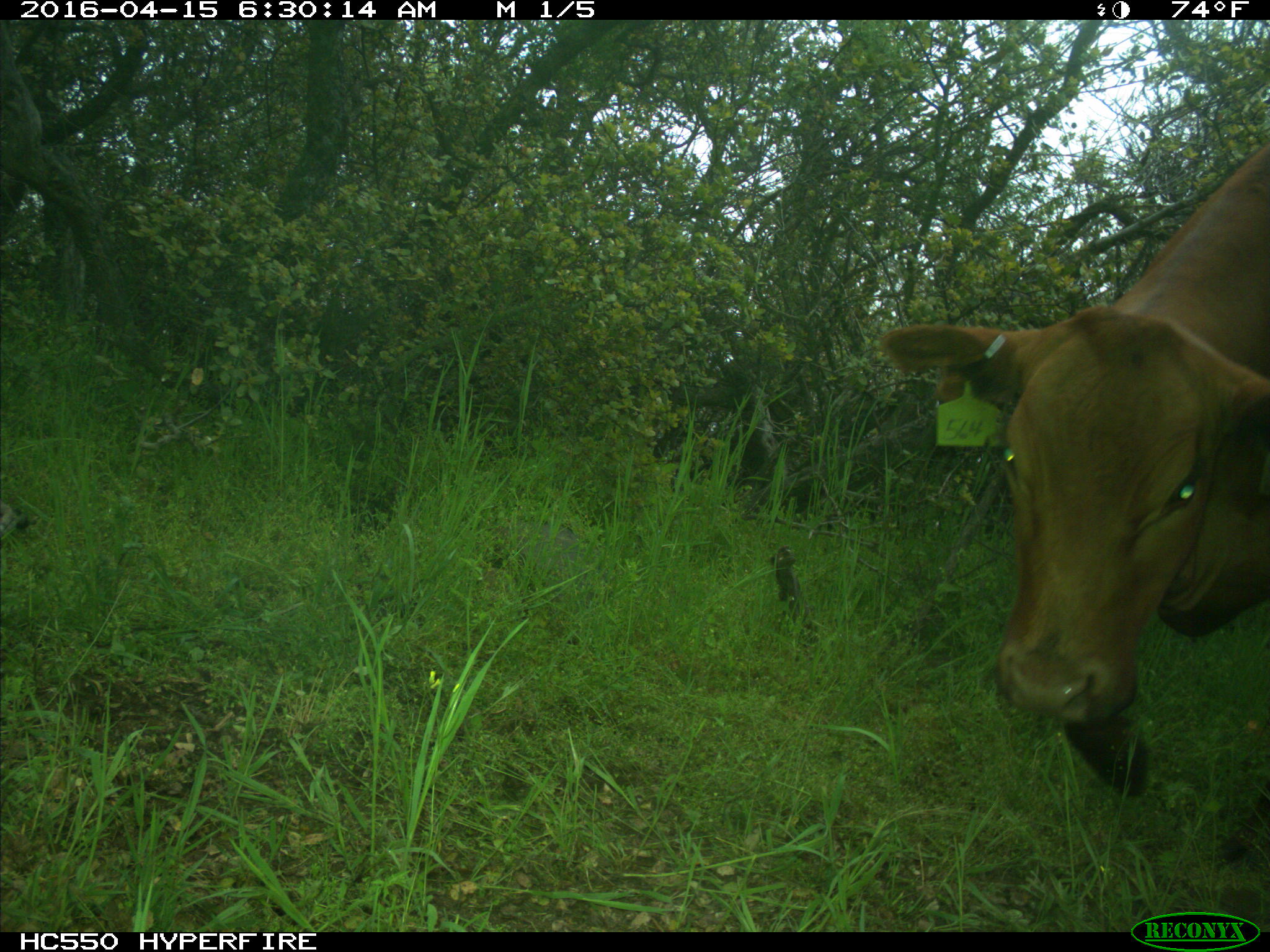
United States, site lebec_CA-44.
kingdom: Animalia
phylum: Chordata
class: Mammalia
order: Artiodactyla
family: Bovidae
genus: Bos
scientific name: Bos taurus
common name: domestic cow